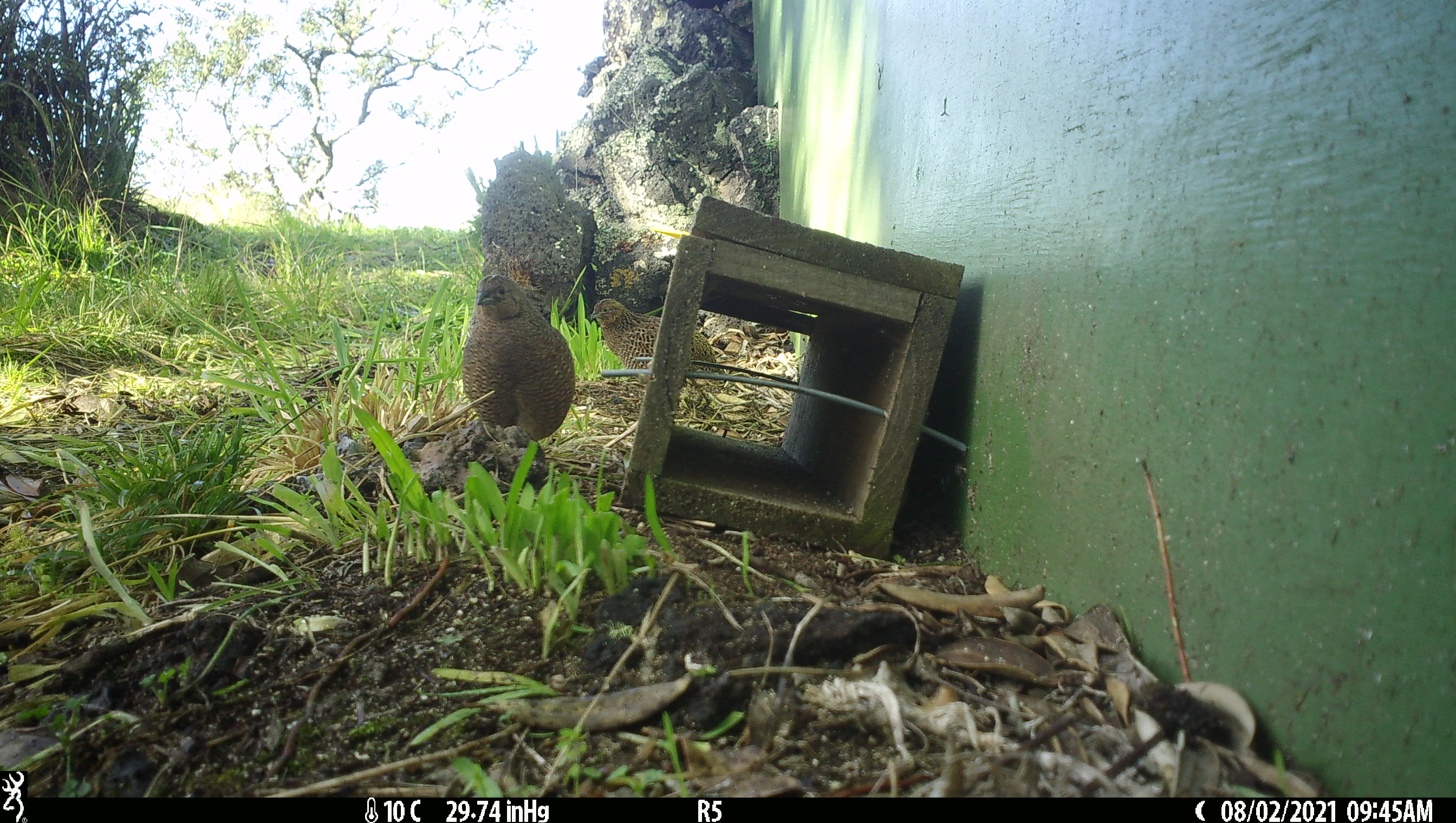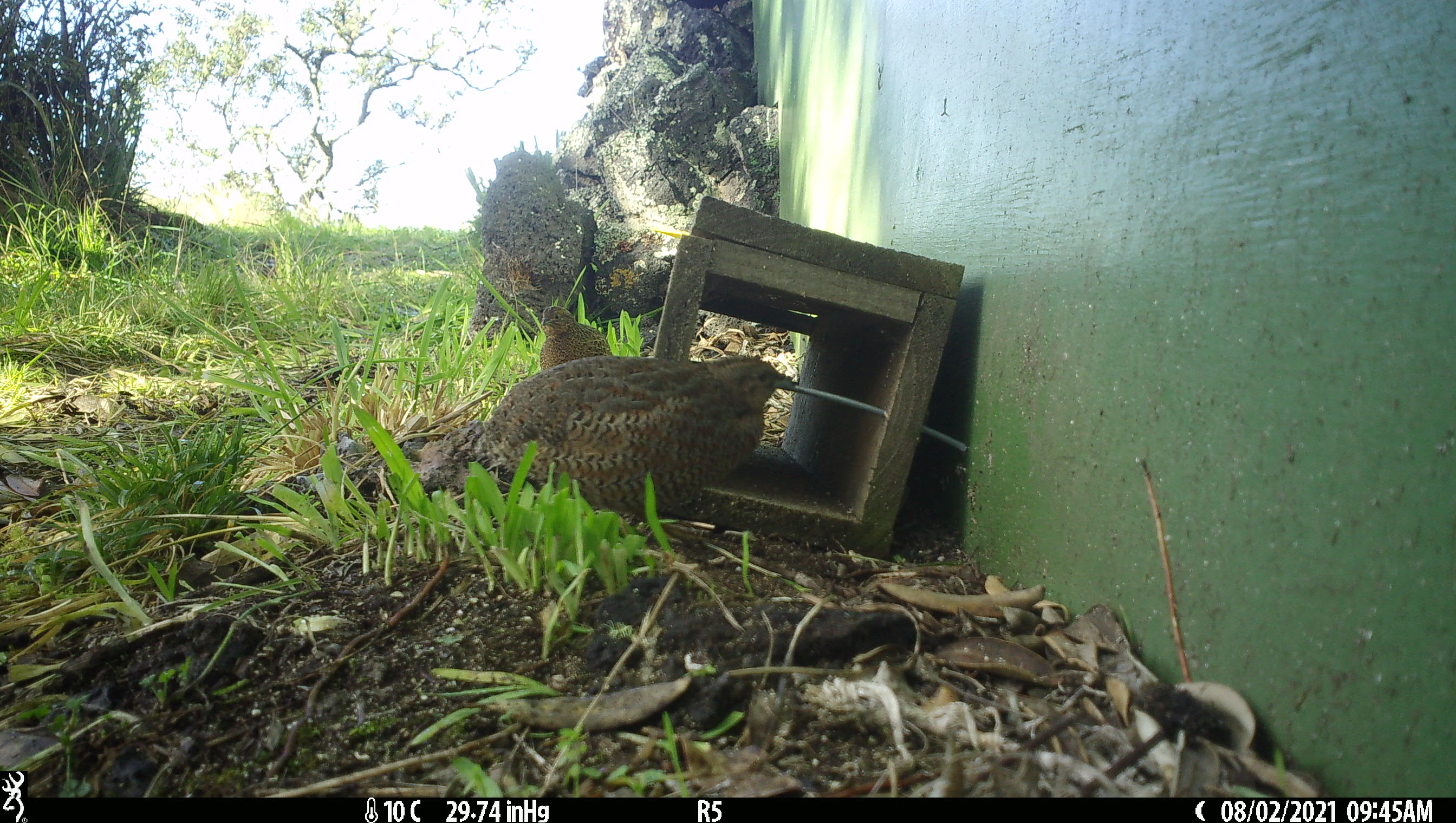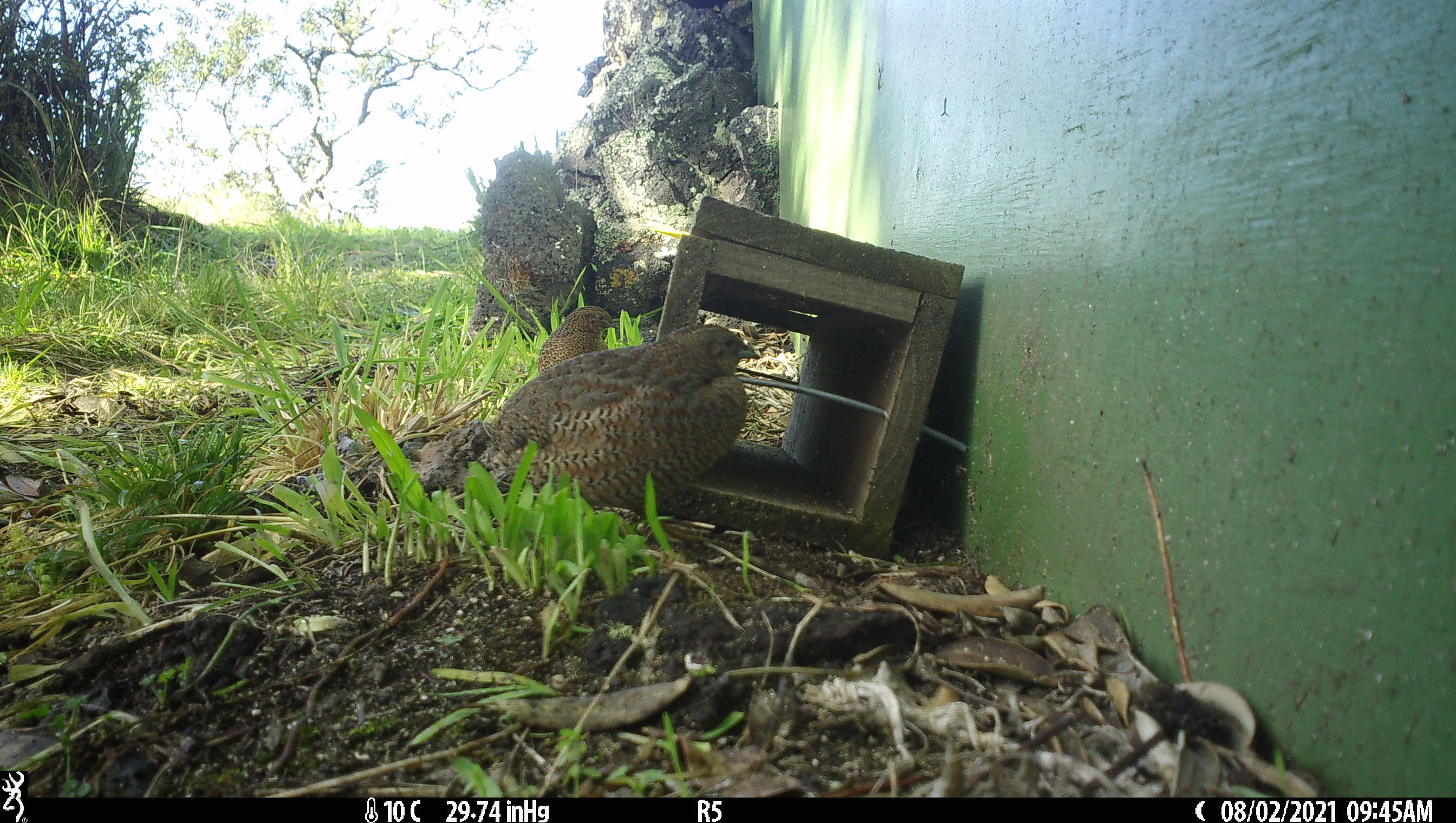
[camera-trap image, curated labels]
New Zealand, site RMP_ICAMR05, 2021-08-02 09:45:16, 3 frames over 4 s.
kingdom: Animalia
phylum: Chordata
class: Aves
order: Galliformes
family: Phasianidae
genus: Synoicus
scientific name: Synoicus ypsilophorus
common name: brown quail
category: quail brown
Quail brown (brown quail) (Synoicus ypsilophorus).